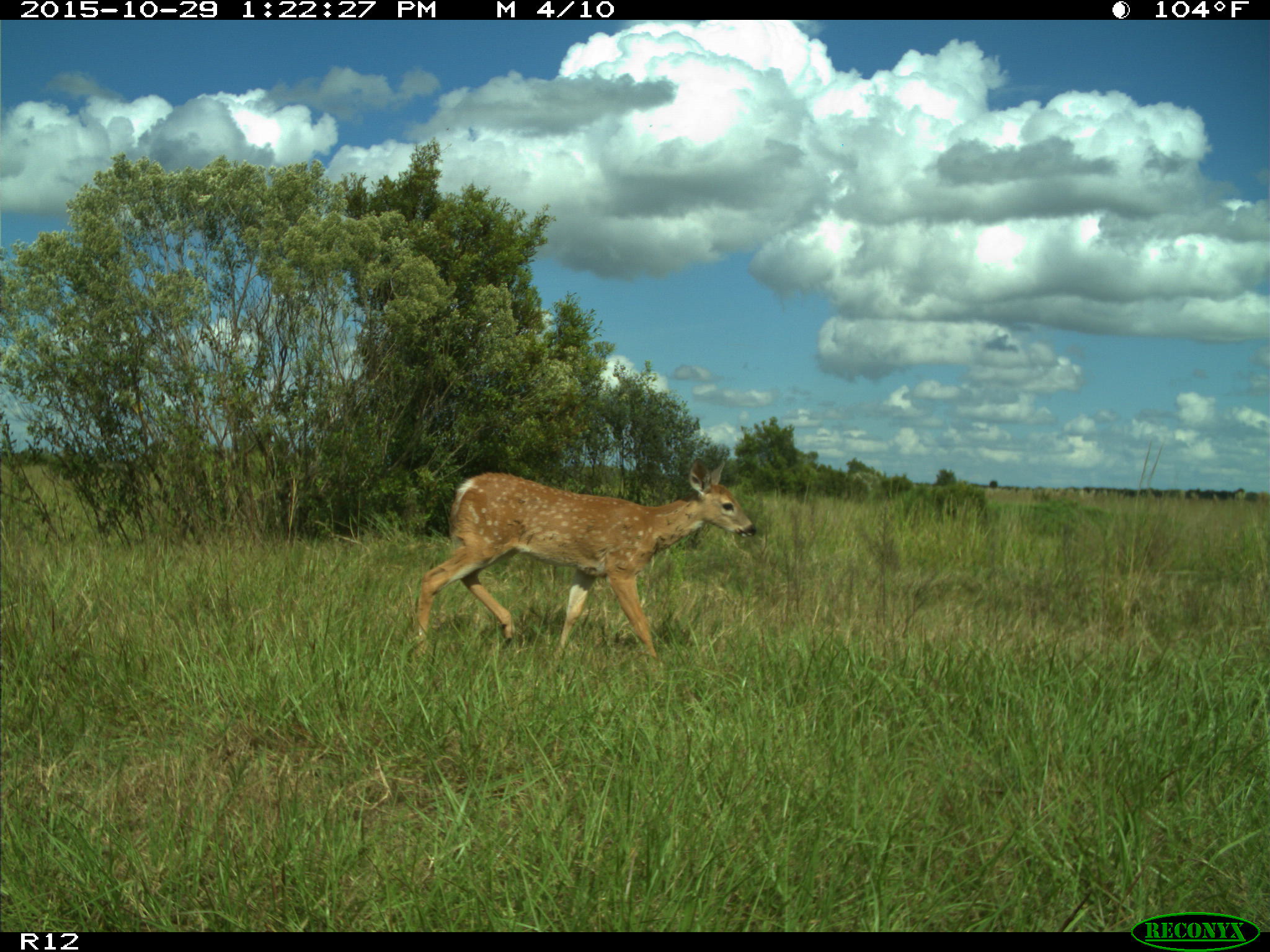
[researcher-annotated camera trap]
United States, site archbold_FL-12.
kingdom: Animalia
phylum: Chordata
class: Mammalia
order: Artiodactyla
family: Cervidae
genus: Odocoileus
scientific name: Odocoileus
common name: deer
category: unidentified deer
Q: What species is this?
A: Unidentified deer (deer) (Odocoileus).